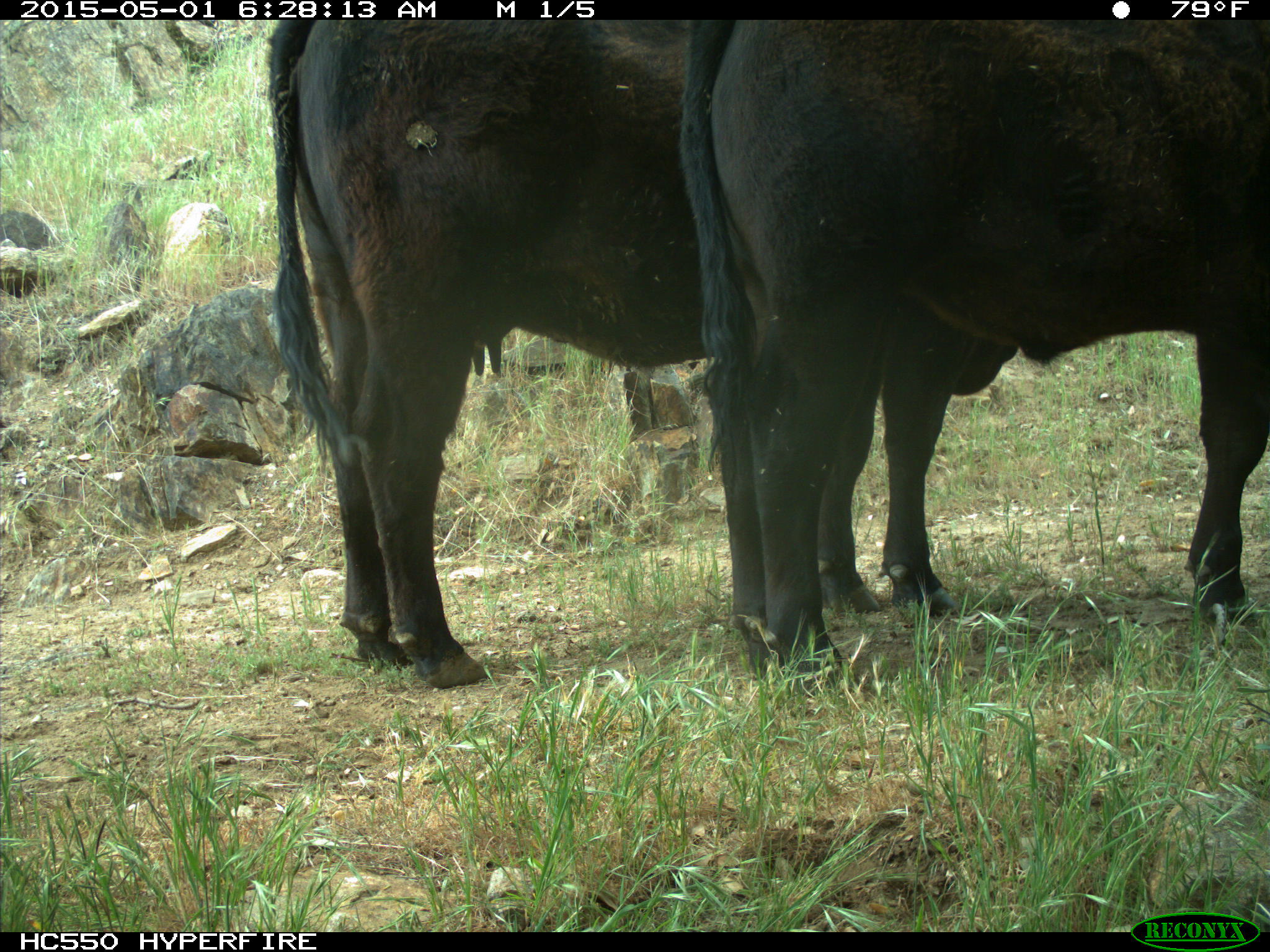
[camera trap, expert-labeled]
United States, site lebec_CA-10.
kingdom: Animalia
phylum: Chordata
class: Mammalia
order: Artiodactyla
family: Bovidae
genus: Bos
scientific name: Bos taurus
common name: domestic cow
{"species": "Bos taurus (domestic cow)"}